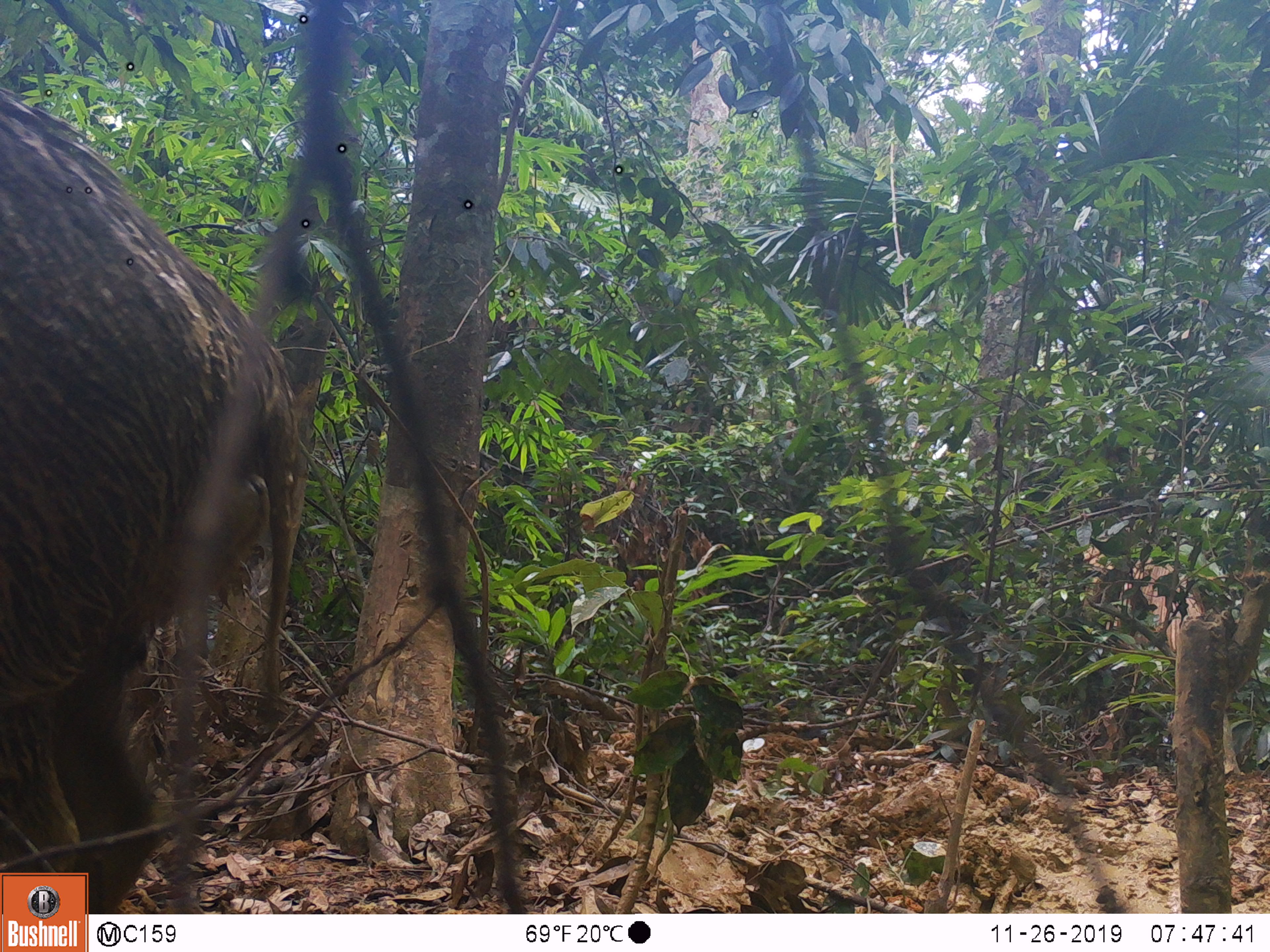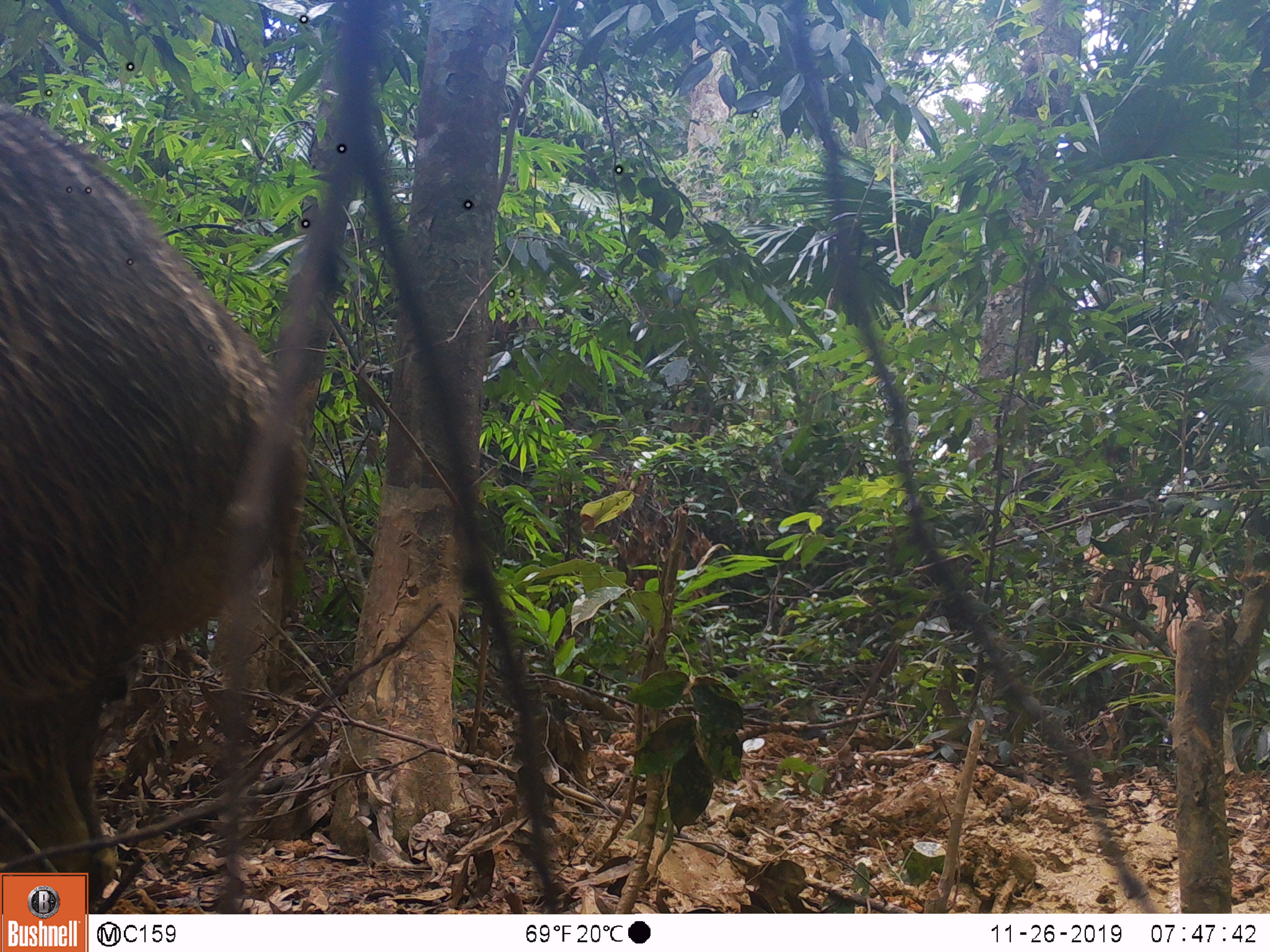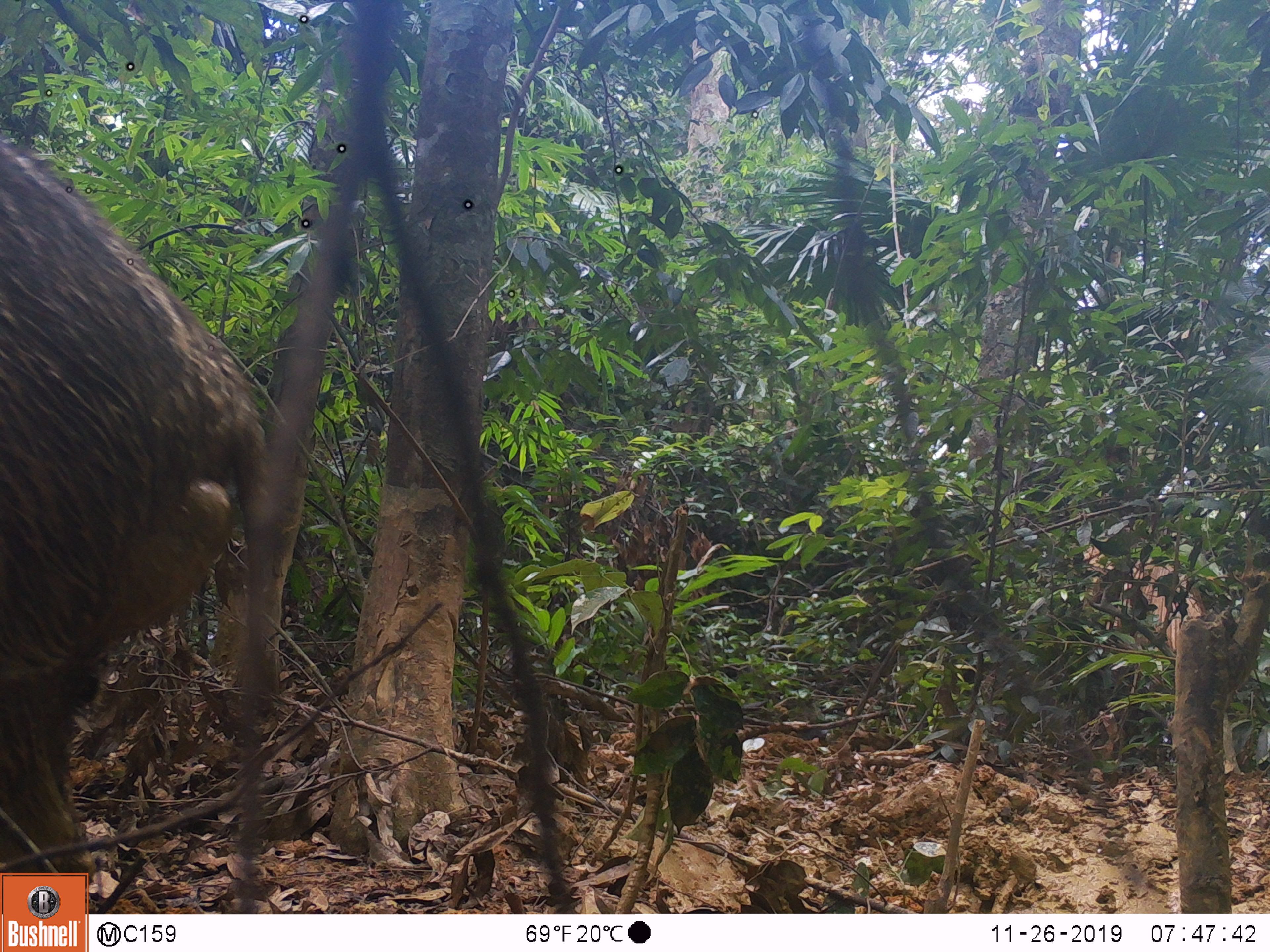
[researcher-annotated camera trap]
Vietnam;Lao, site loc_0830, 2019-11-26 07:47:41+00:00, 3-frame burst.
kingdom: Animalia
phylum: Chordata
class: Mammalia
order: Artiodactyla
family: Suidae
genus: Sus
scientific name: Sus scrofa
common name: eurasian wild pig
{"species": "eurasian wild pig (Sus scrofa)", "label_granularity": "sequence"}